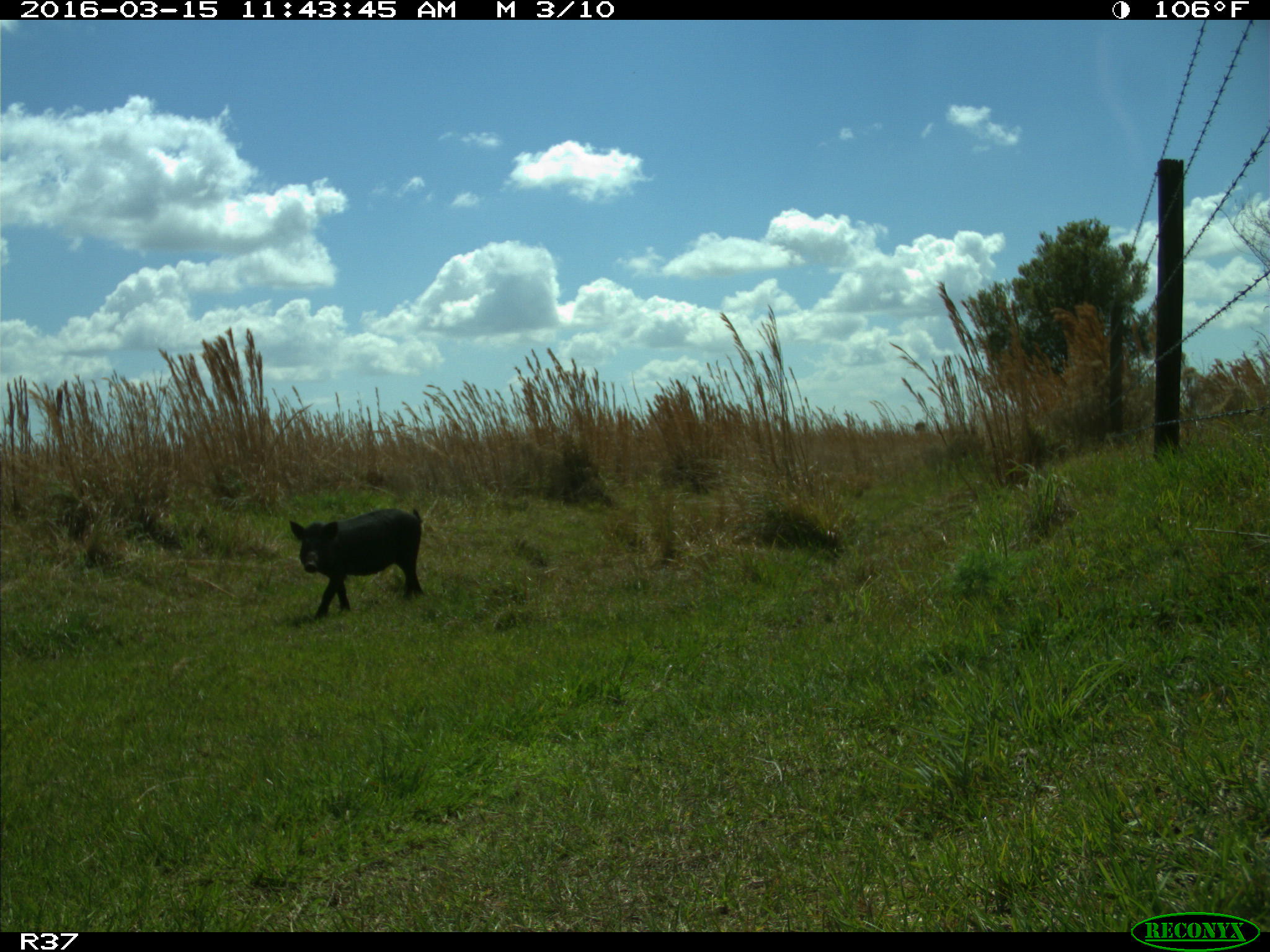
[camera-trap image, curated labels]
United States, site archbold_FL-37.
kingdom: Animalia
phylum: Chordata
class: Mammalia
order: Artiodactyla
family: Suidae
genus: Sus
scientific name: Sus scrofa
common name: wild boar